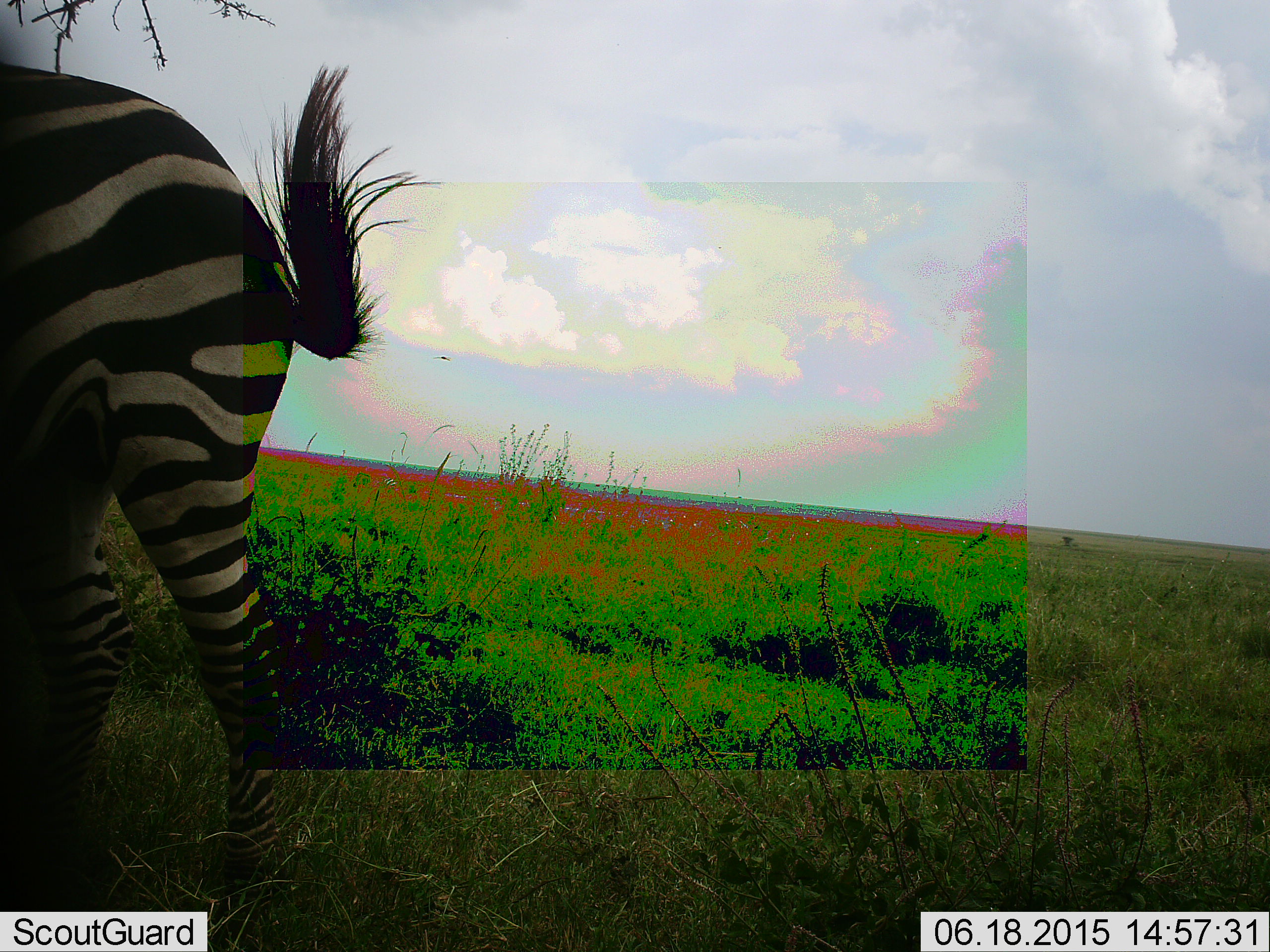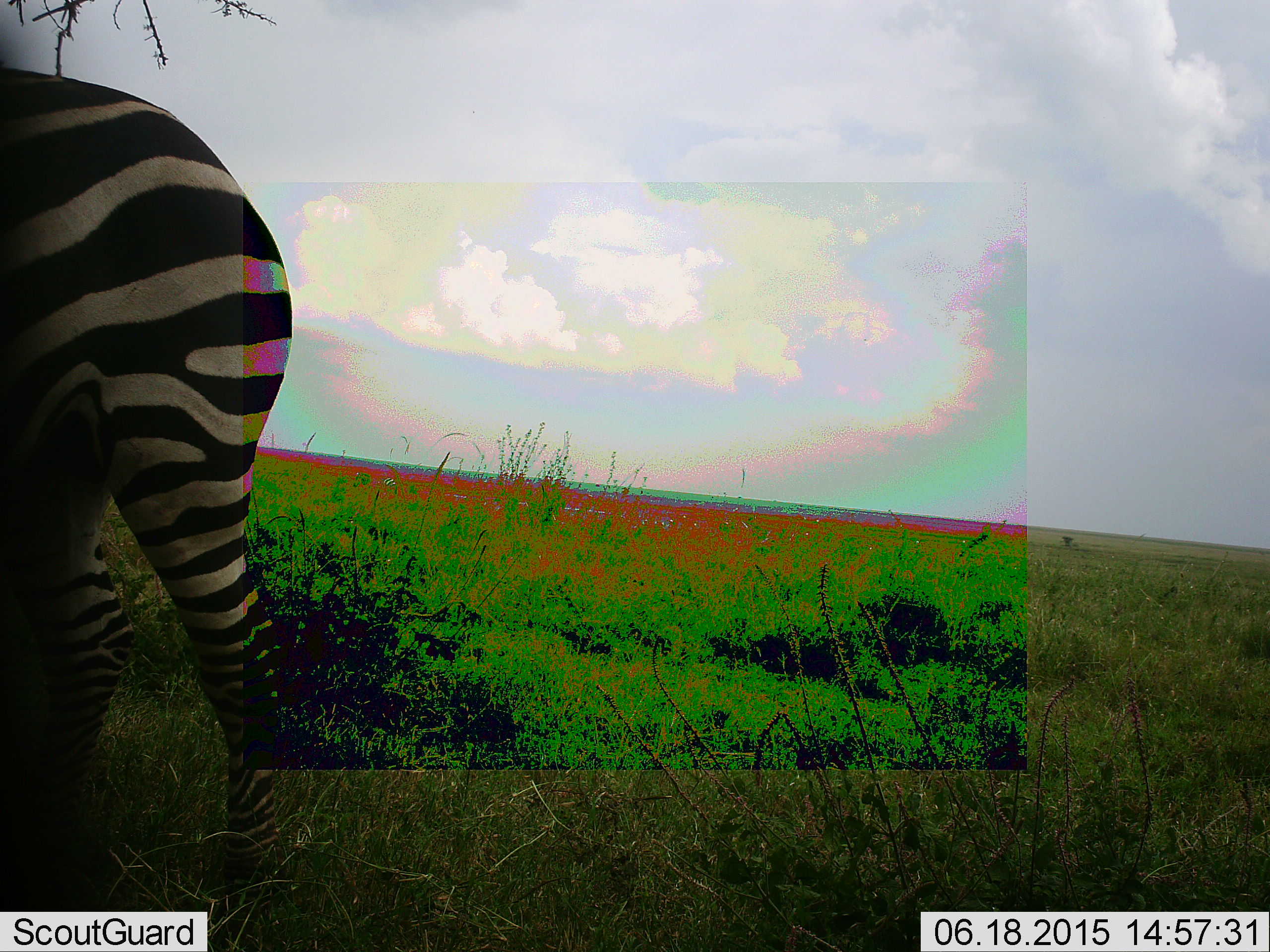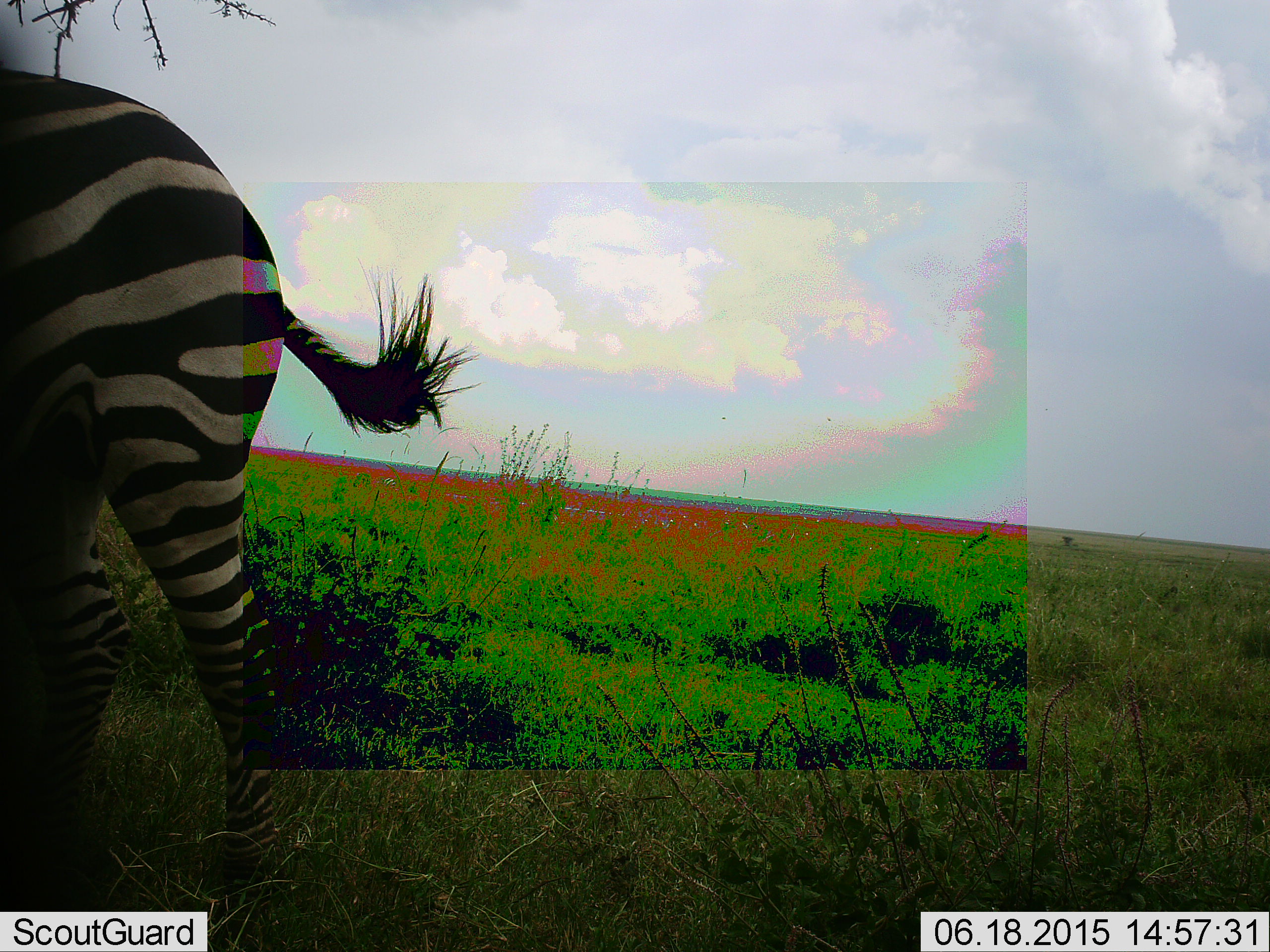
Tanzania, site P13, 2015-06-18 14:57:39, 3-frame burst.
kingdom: Animalia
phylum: Chordata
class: Mammalia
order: Perissodactyla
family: Equidae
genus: Equus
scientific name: Equus quagga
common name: plains zebra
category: zebra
Zebra (plains zebra) (Equus quagga), count 1. Behavior (volunteer vote fractions): standing 60%, resting 0%, moving 40%, interacting 0%. Young present (vote fraction): 0%. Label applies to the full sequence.